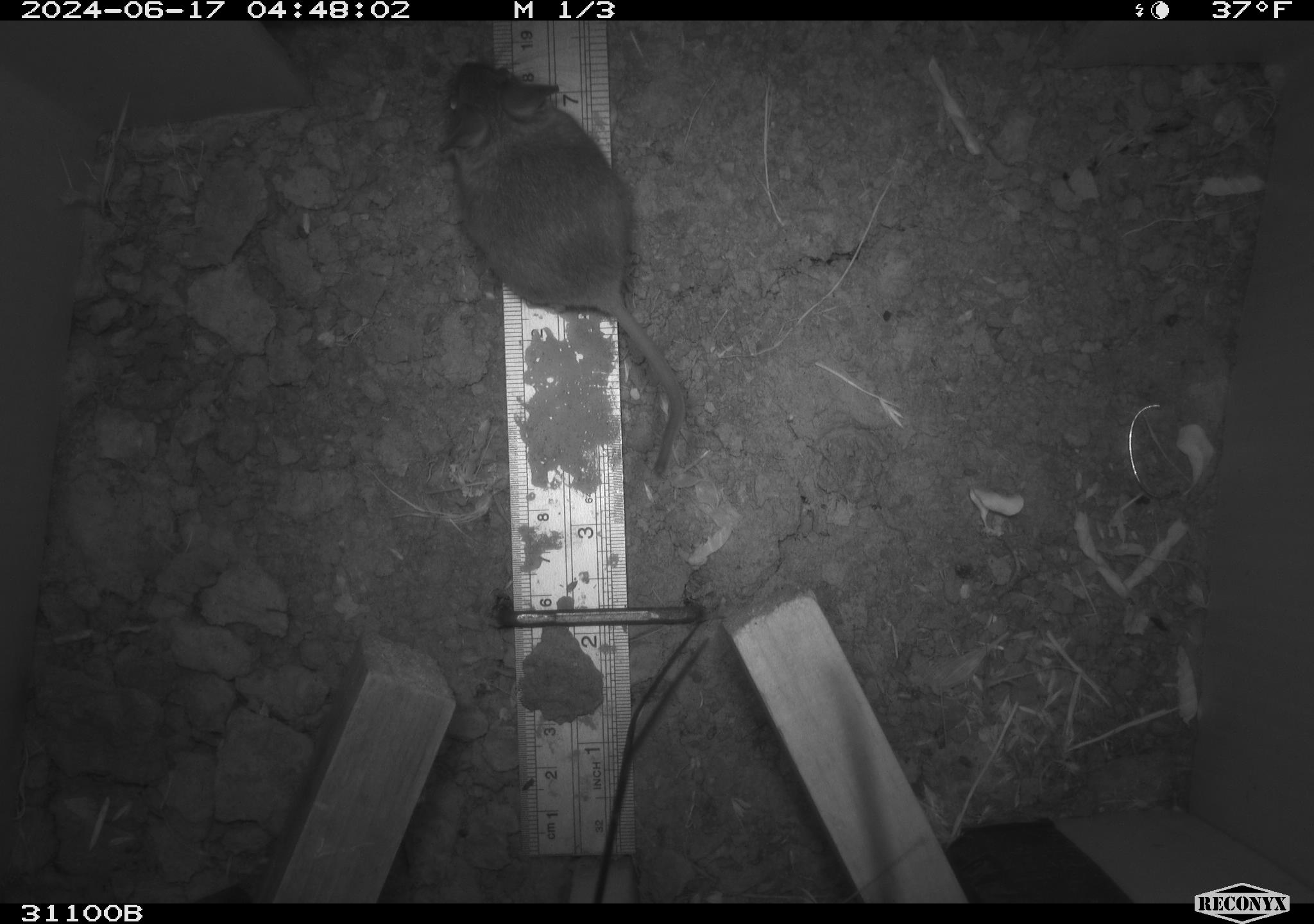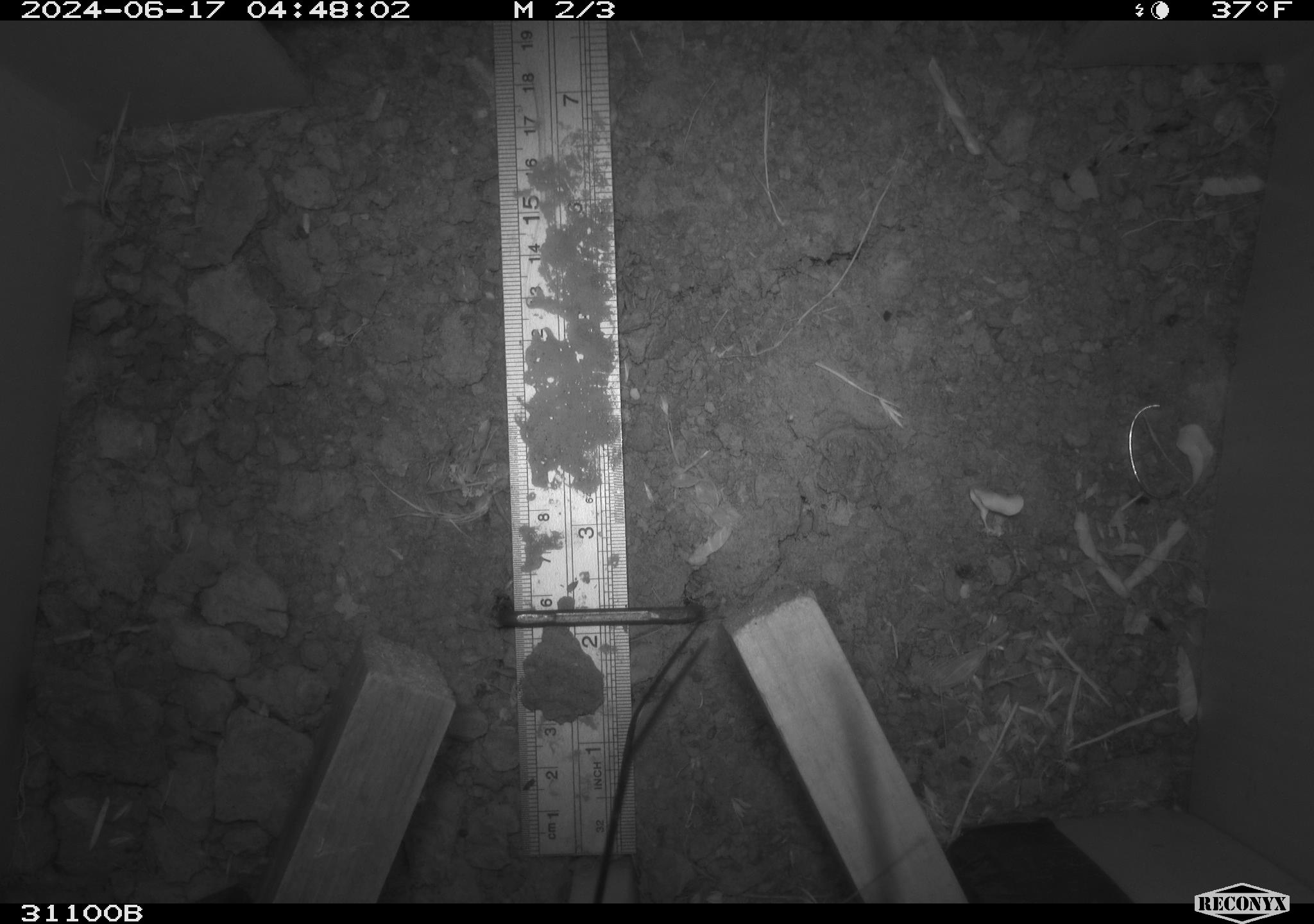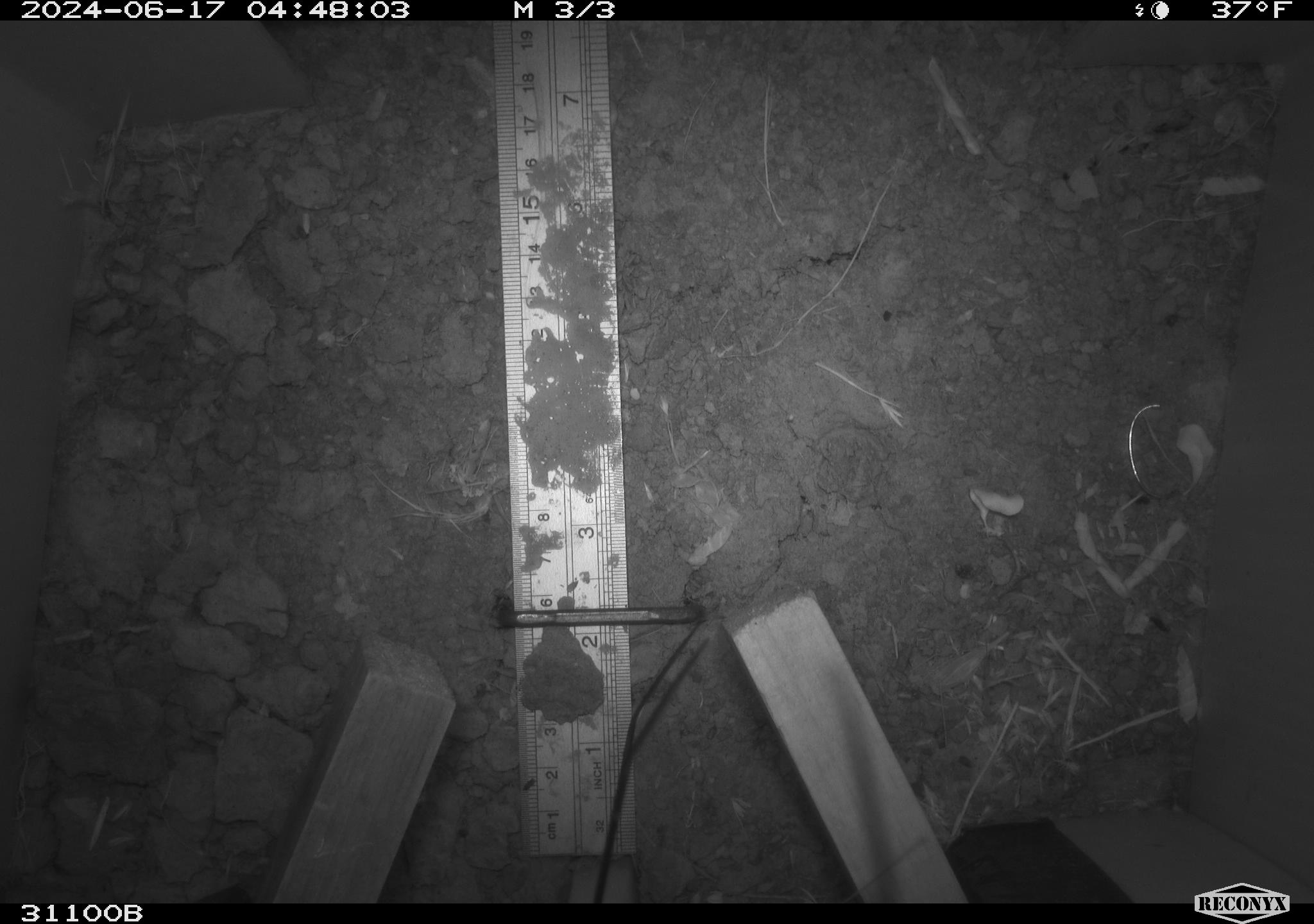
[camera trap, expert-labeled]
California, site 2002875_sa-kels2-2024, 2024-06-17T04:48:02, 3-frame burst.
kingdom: Animalia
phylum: Chordata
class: Mammalia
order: Rodentia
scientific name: Rodentia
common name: rodent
Rodent (Rodentia).